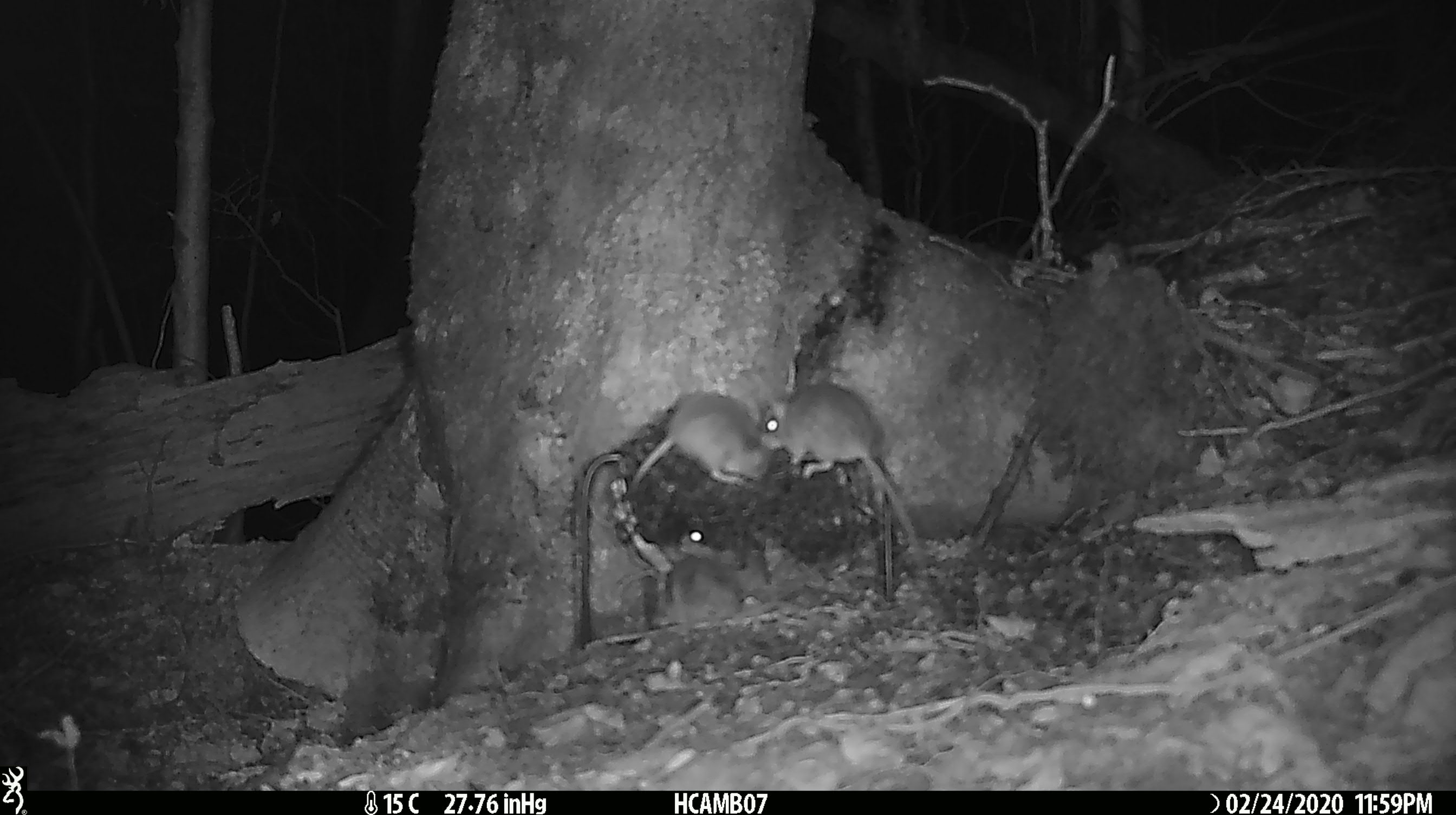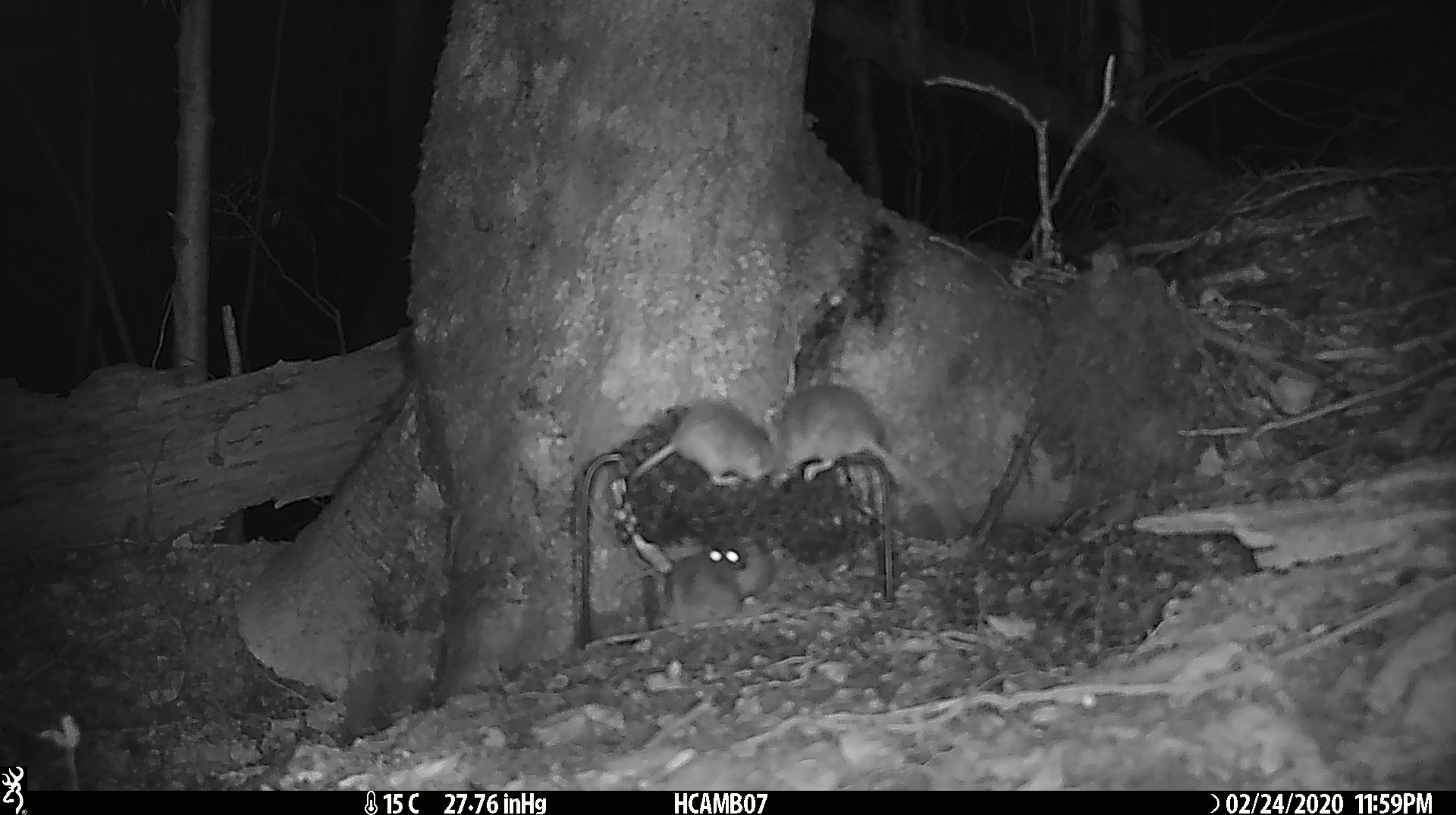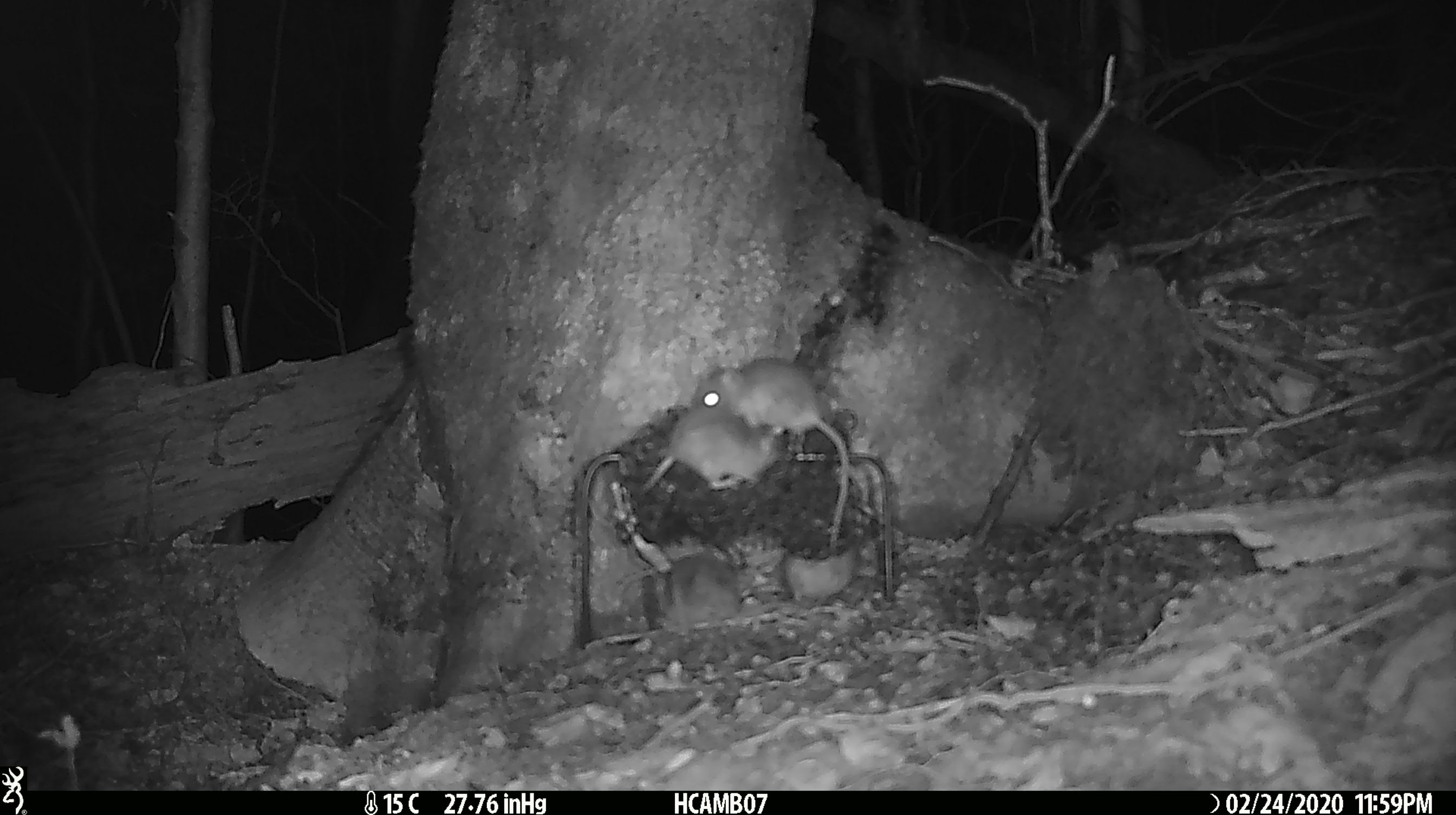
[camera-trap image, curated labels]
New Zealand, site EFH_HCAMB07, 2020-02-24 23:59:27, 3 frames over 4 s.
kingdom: Animalia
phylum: Chordata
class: Mammalia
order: Rodentia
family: Muridae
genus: Mus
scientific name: Mus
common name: mouse